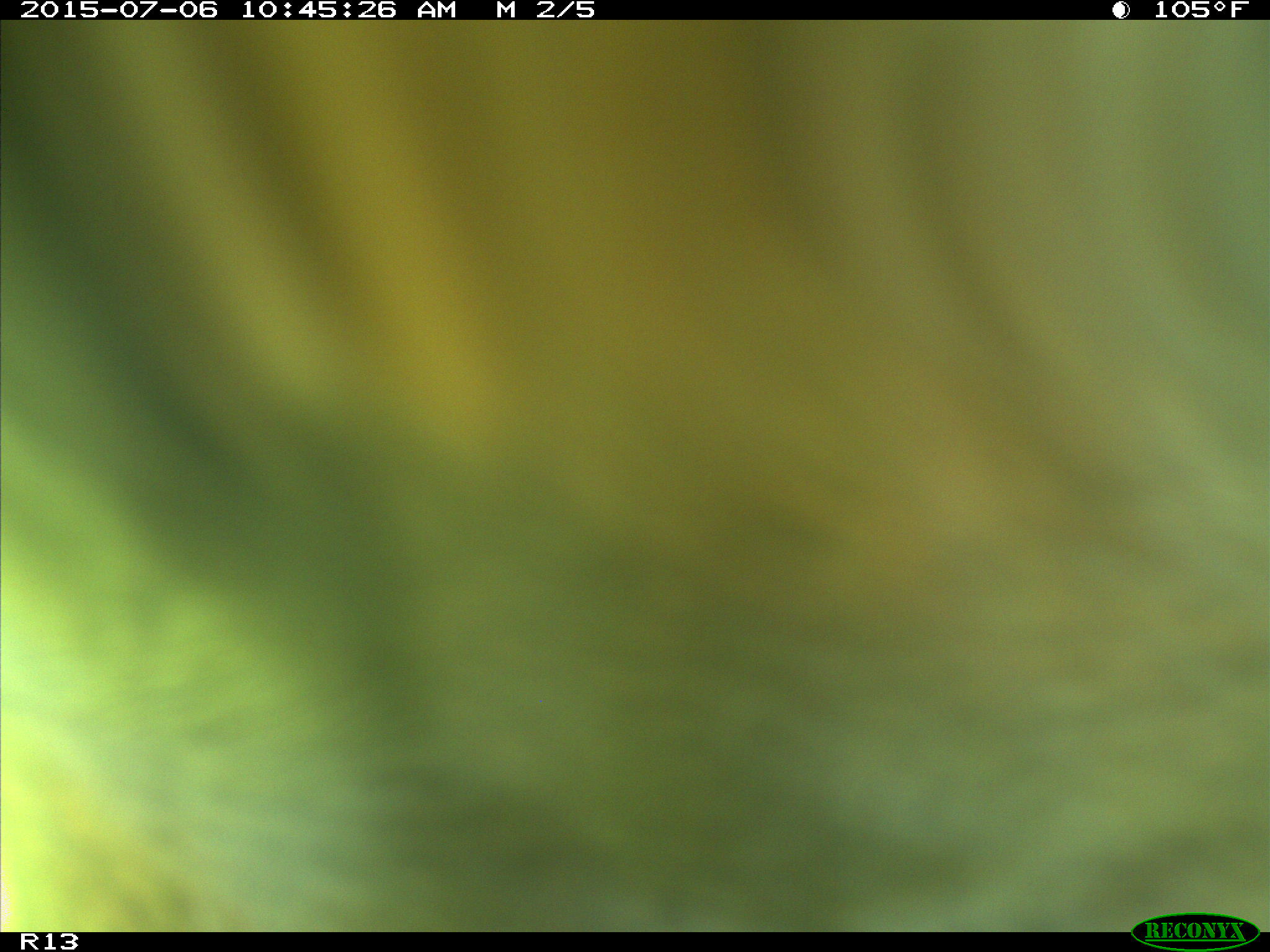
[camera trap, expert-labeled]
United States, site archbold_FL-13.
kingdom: Animalia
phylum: Chordata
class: Mammalia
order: Artiodactyla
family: Bovidae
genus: Bos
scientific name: Bos taurus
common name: domestic cow